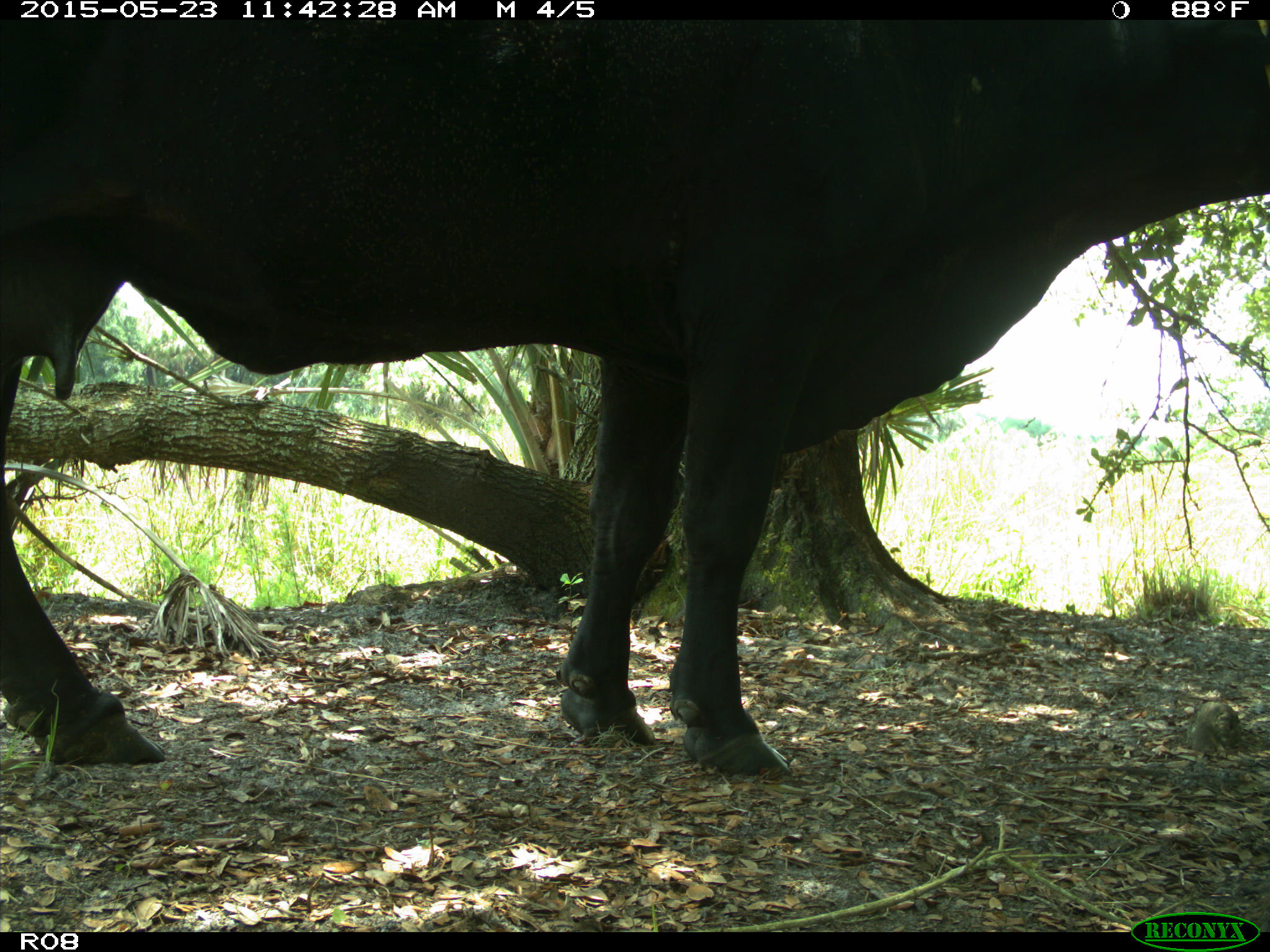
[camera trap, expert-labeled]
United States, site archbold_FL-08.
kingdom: Animalia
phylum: Chordata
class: Mammalia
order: Artiodactyla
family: Bovidae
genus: Bos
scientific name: Bos taurus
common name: domestic cow